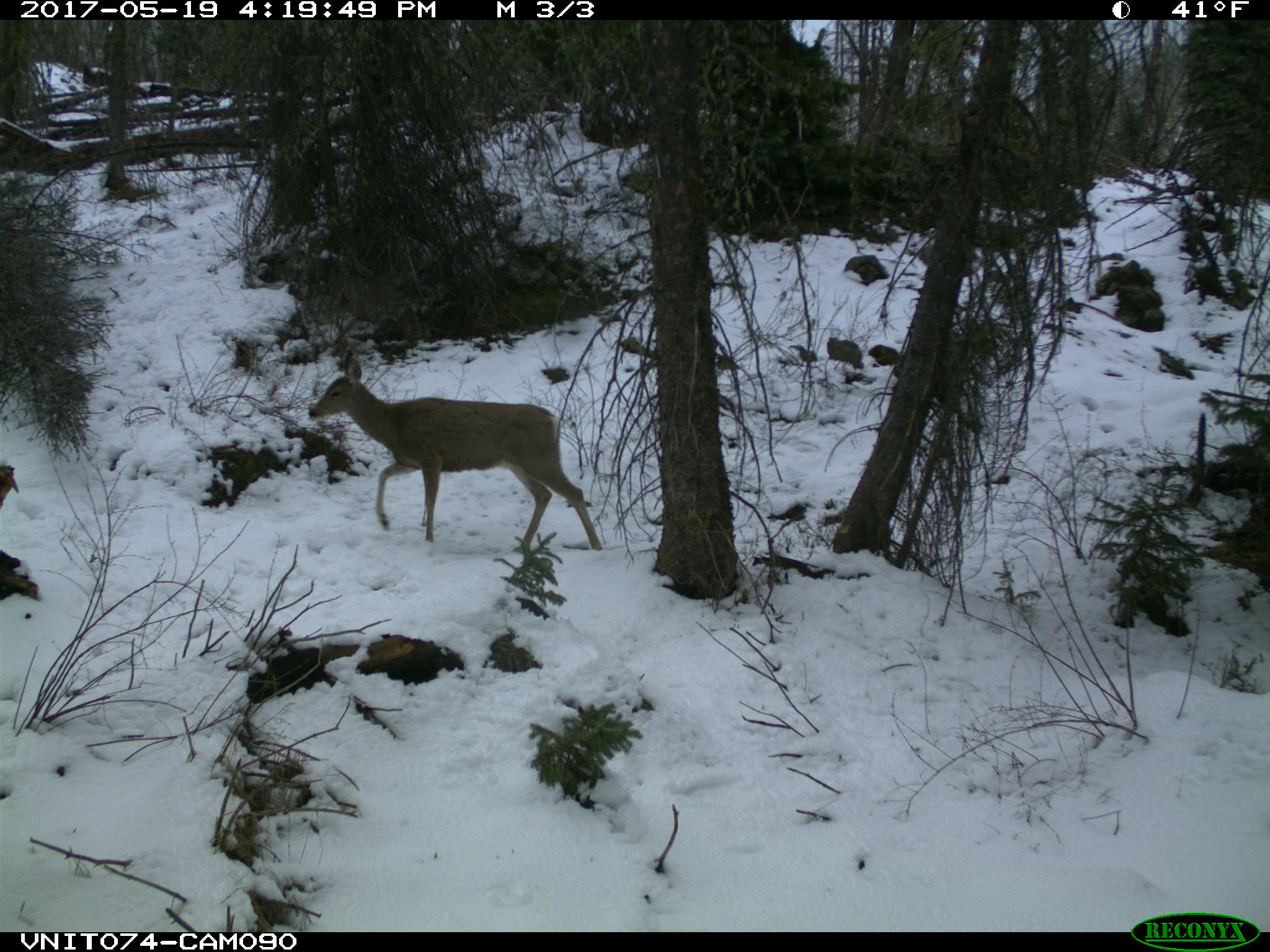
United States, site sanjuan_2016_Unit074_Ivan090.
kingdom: Animalia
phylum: Chordata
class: Mammalia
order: Artiodactyla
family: Cervidae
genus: Odocoileus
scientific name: Odocoileus hemionus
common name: mule deer